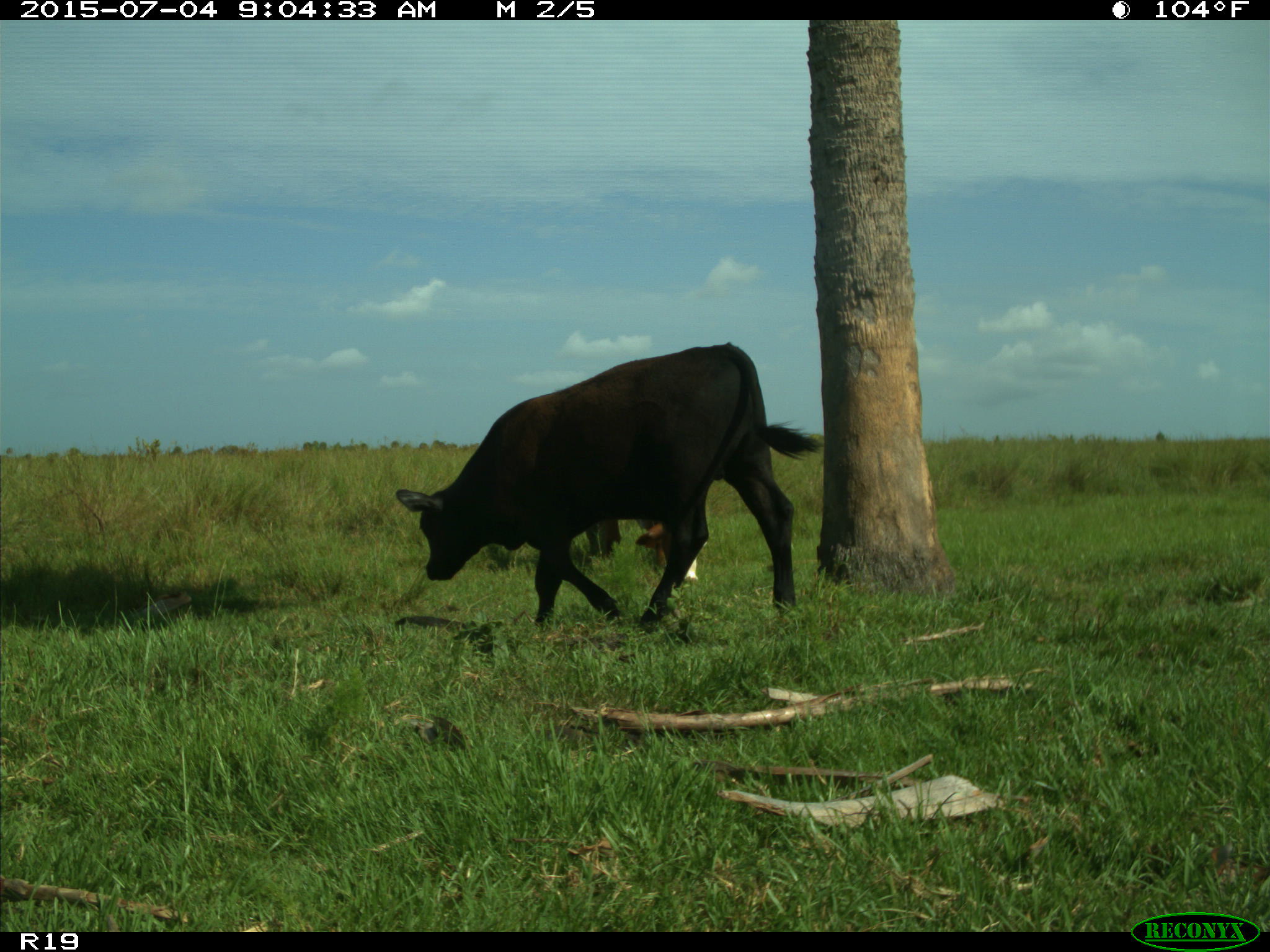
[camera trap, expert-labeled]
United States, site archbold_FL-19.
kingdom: Animalia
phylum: Chordata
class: Mammalia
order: Artiodactyla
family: Bovidae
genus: Bos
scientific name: Bos taurus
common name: domestic cow